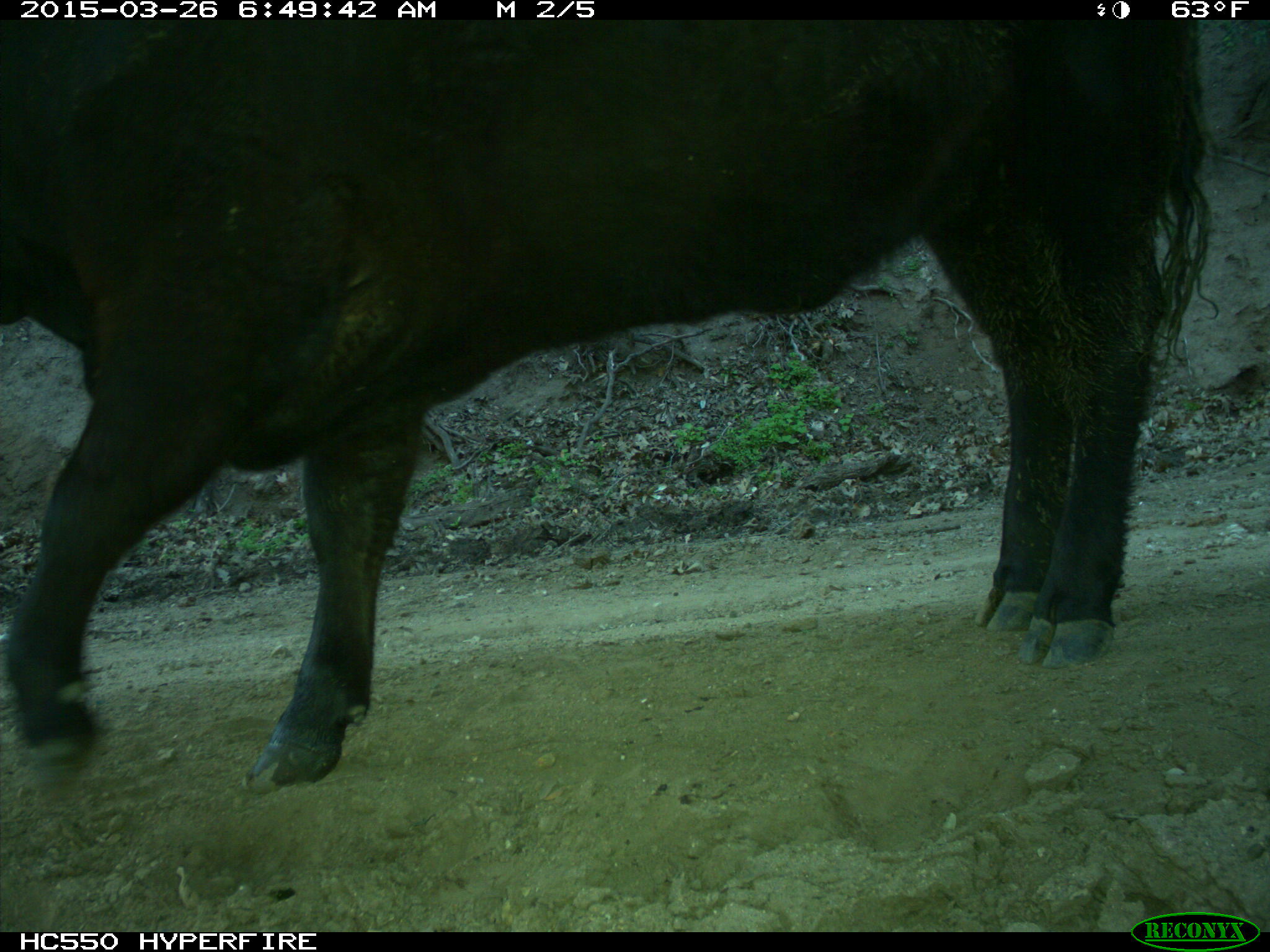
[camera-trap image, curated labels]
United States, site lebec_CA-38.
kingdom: Animalia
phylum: Chordata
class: Mammalia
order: Artiodactyla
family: Bovidae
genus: Bos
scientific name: Bos taurus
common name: domestic cow